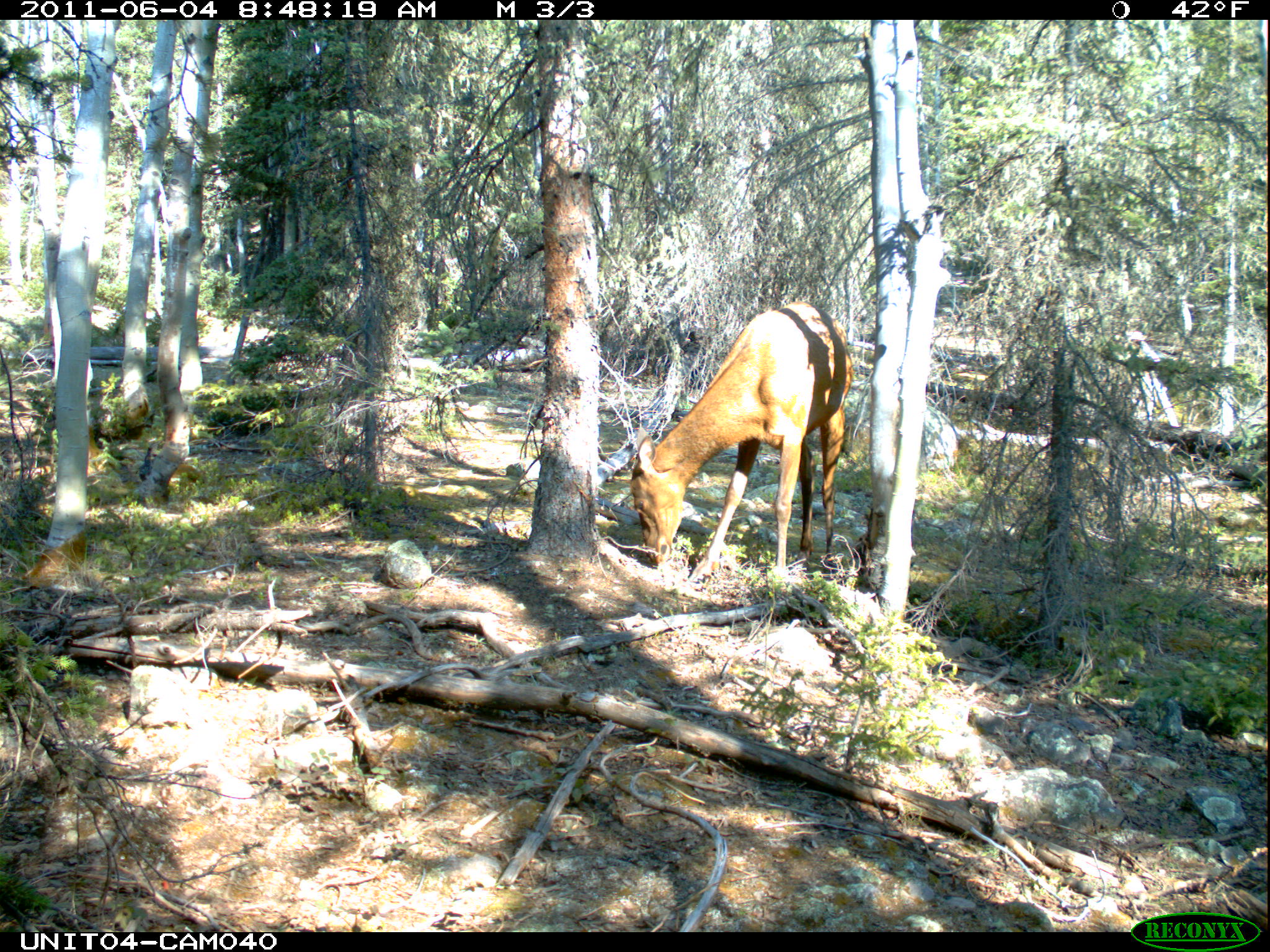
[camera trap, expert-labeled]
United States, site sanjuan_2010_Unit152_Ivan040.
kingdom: Animalia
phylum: Chordata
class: Mammalia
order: Artiodactyla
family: Cervidae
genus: Cervus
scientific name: Cervus elaphus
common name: red deer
Cervus elaphus (red deer).